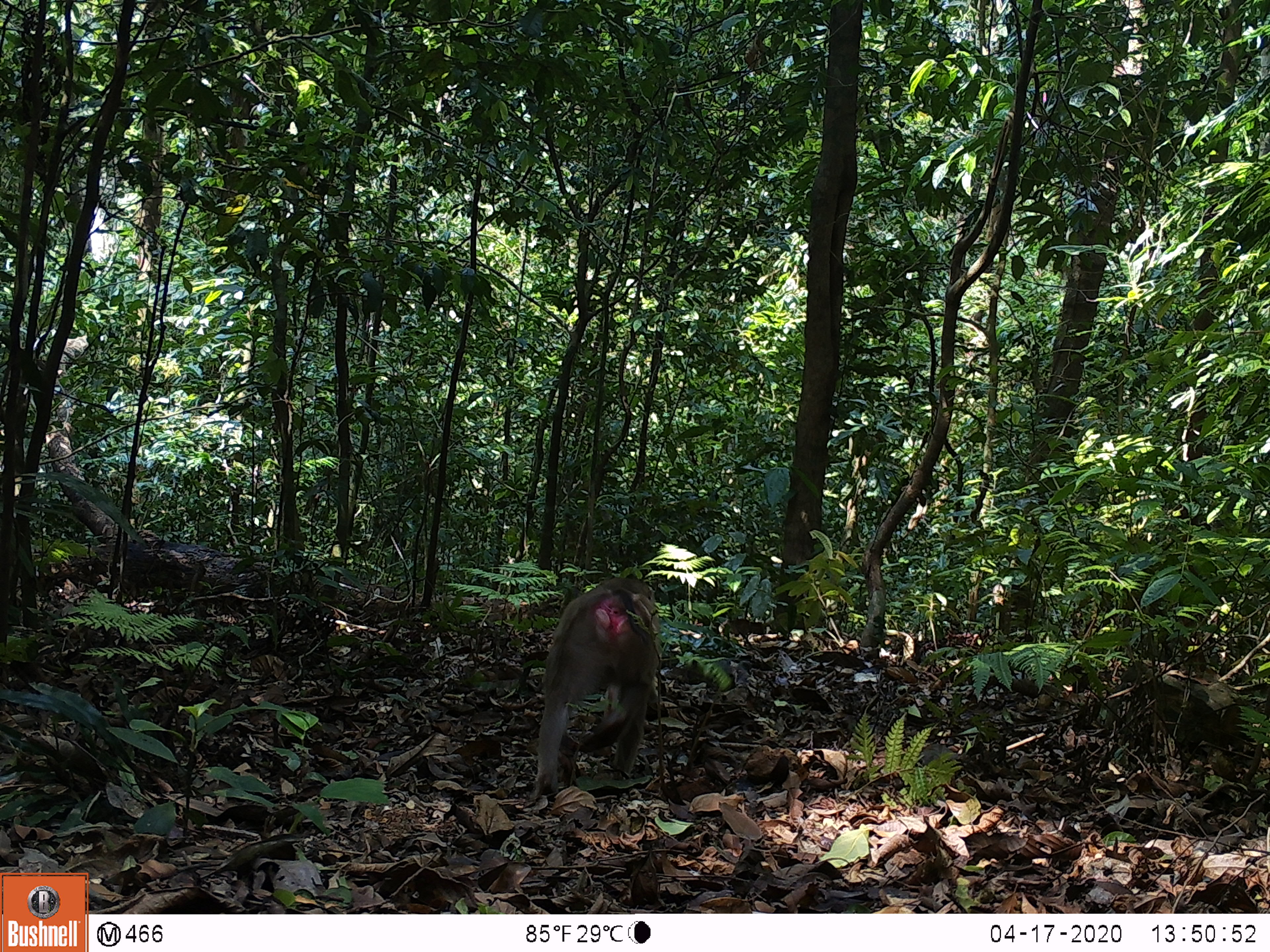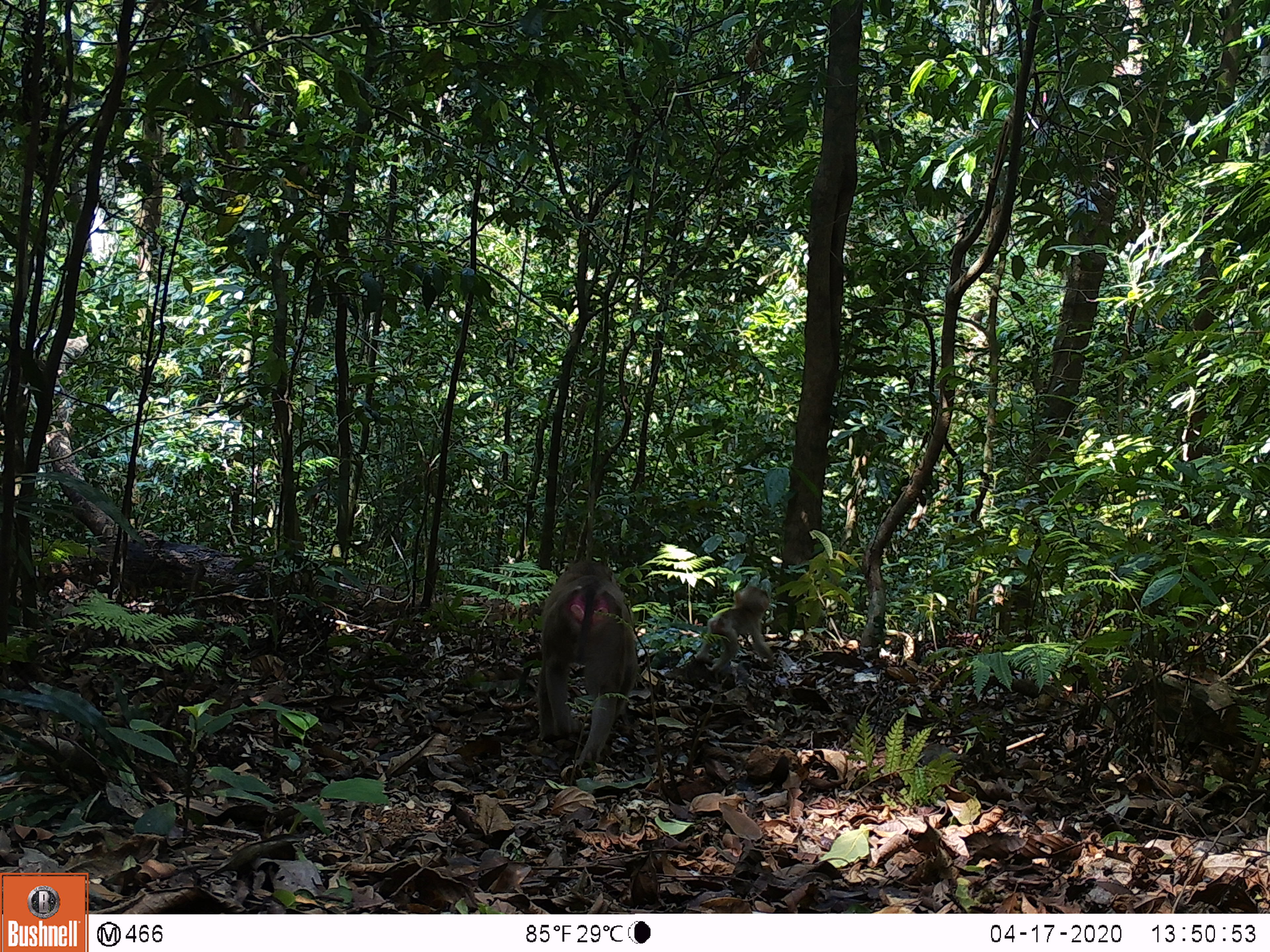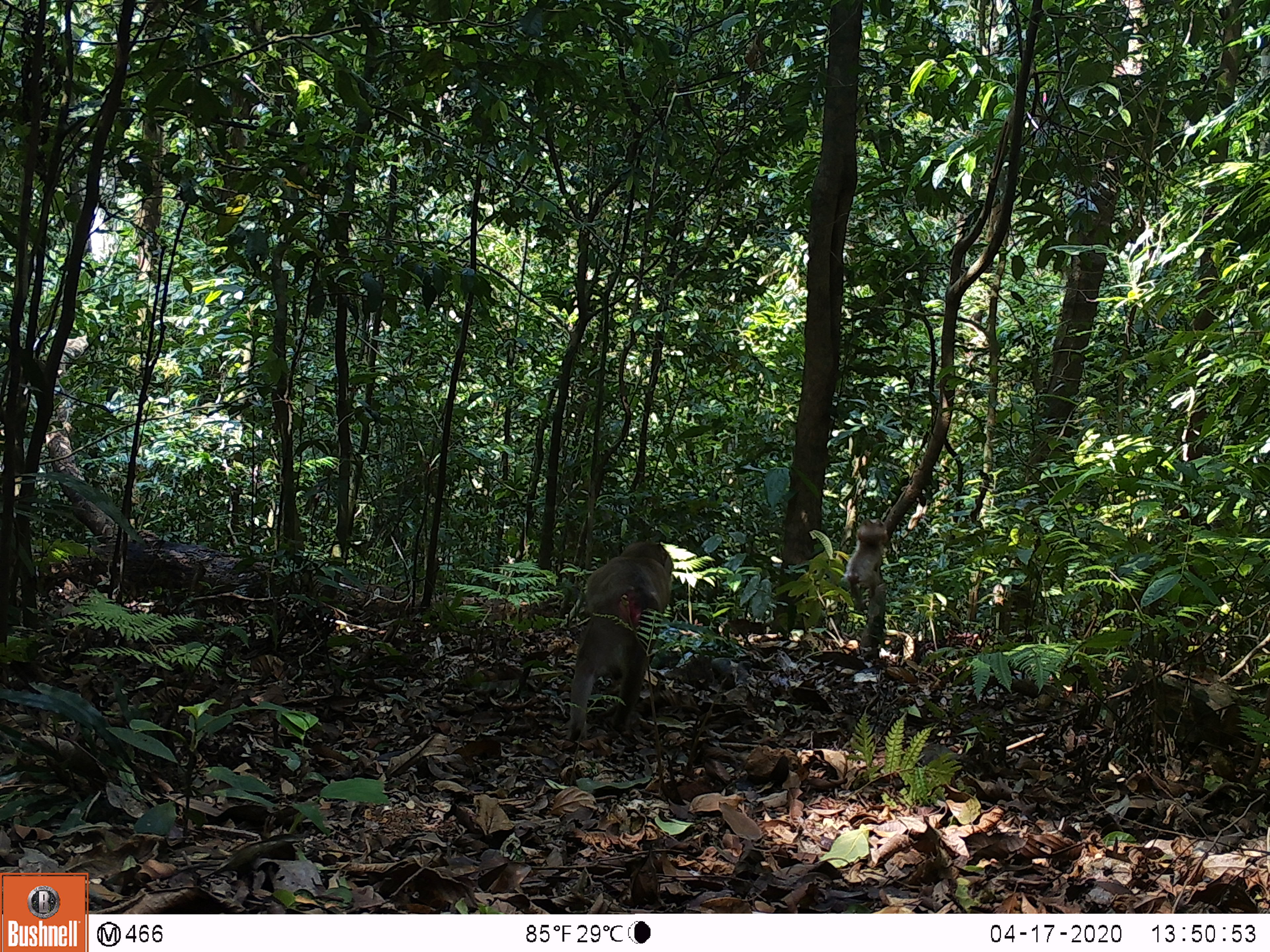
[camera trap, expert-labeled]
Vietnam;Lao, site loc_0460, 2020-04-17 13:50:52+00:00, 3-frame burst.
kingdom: Animalia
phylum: Chordata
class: Mammalia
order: Primates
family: Cercopithecidae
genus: Macaca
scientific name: Macaca nemestrina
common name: pig-tailed macaque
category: pig tailed macaque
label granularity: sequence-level